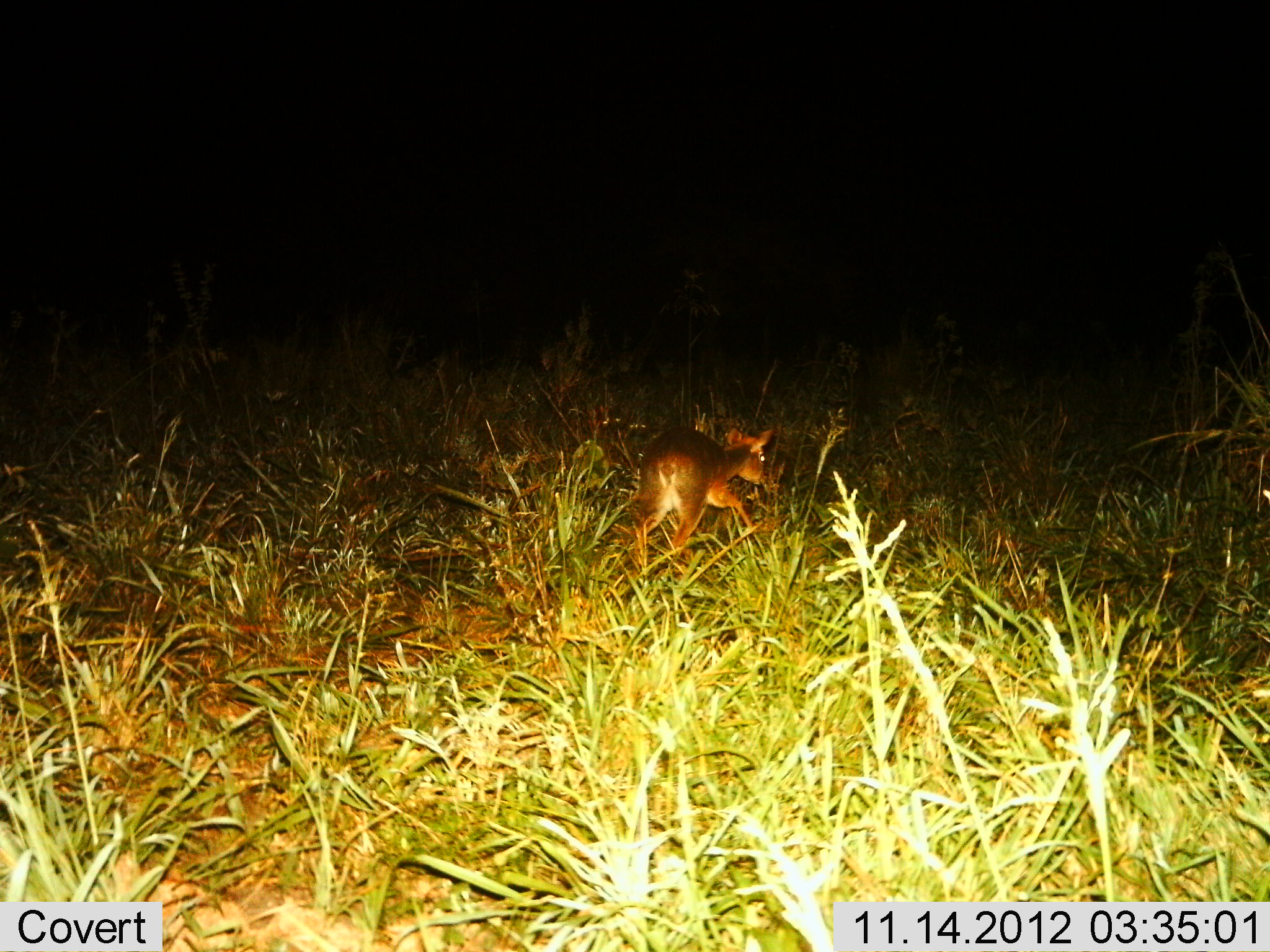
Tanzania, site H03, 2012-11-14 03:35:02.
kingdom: Animalia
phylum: Chordata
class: Mammalia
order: Artiodactyla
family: Bovidae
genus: Madoqua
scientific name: Madoqua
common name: dikdik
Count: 1.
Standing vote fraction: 20%.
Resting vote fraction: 0%.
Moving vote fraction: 90%.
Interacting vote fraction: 0%.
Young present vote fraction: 10%.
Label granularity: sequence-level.